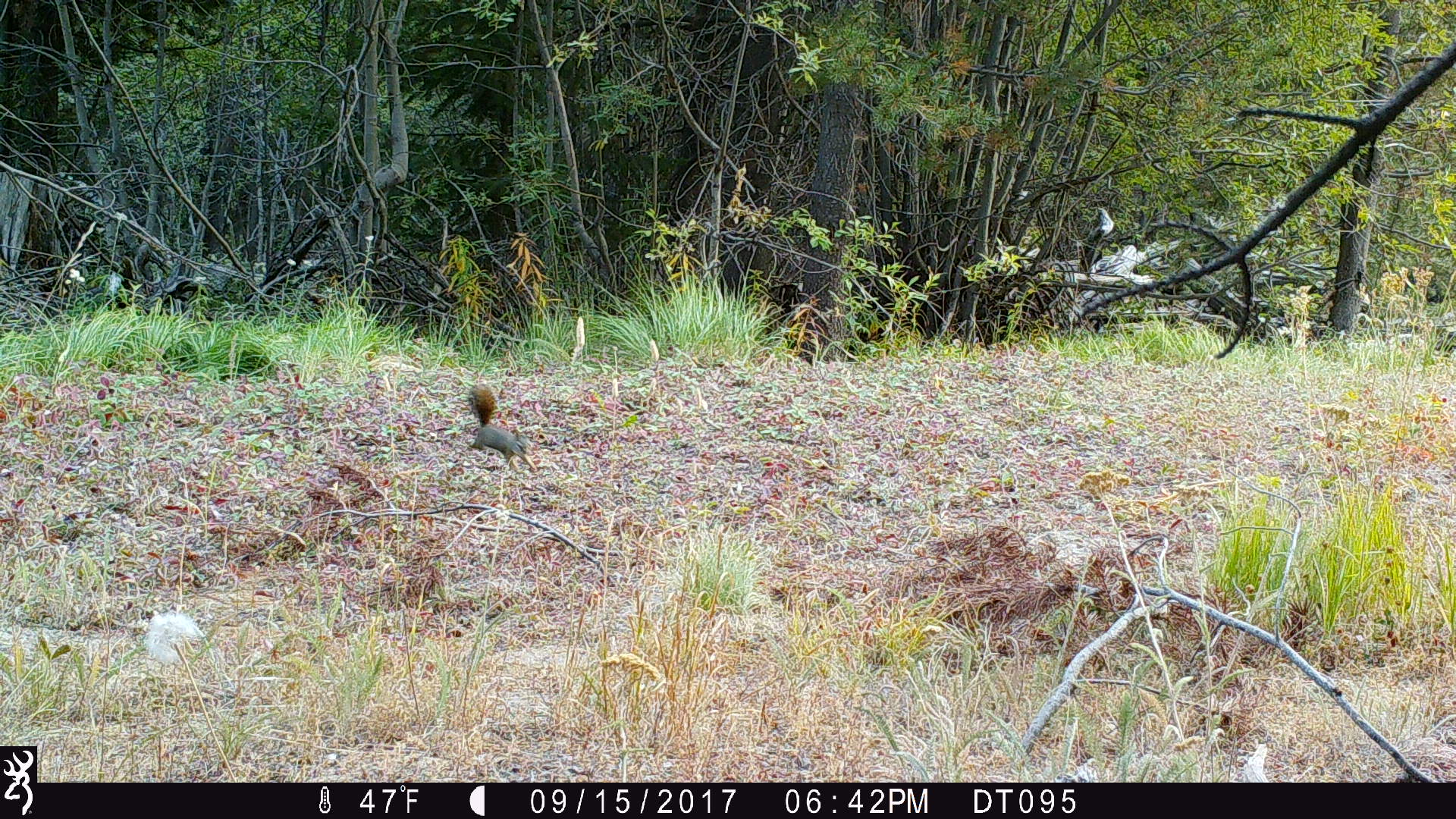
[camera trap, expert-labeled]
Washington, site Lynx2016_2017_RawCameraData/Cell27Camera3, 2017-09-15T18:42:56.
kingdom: Animalia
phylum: Chordata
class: Mammalia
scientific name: Mammalia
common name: small mammal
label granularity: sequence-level